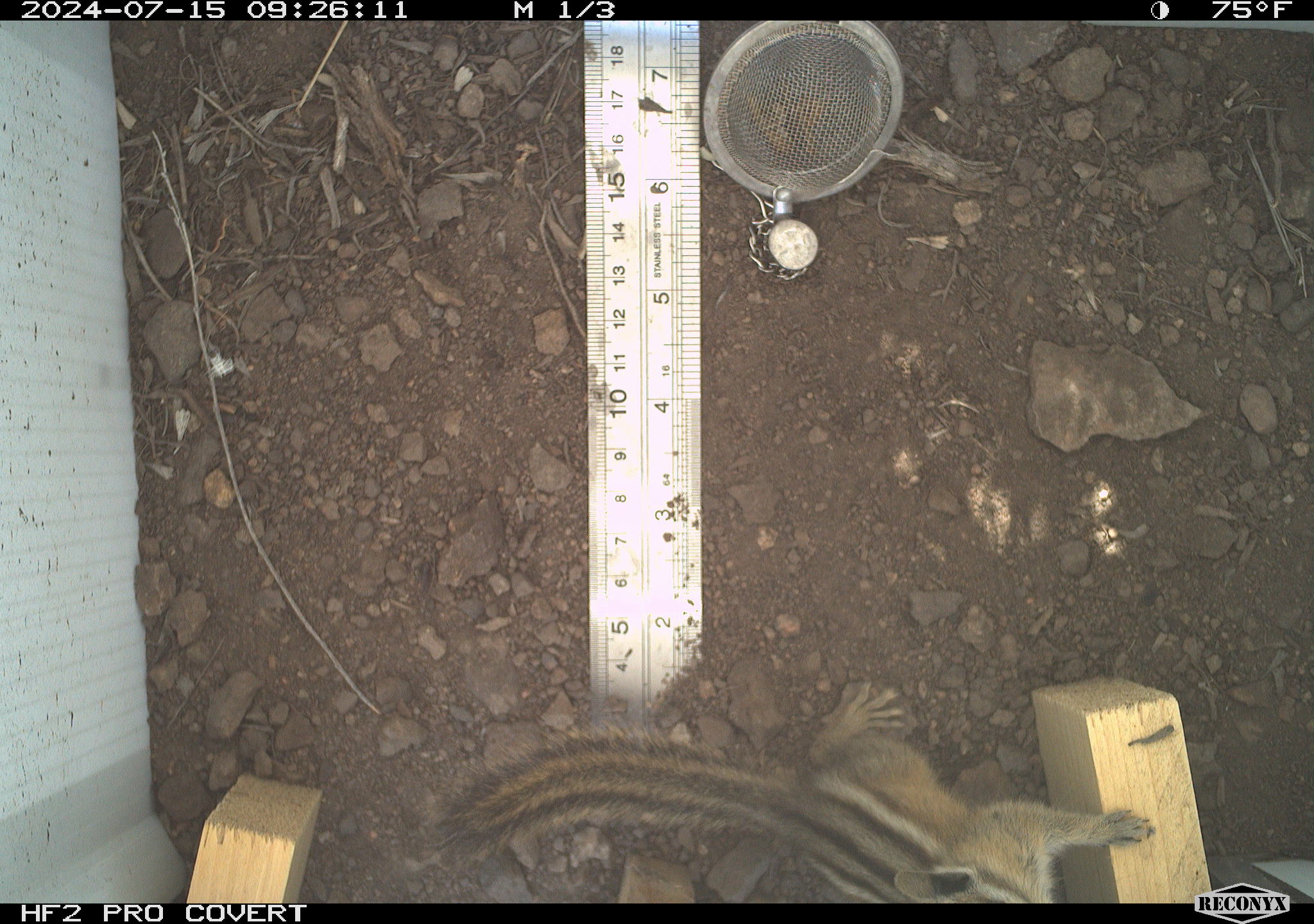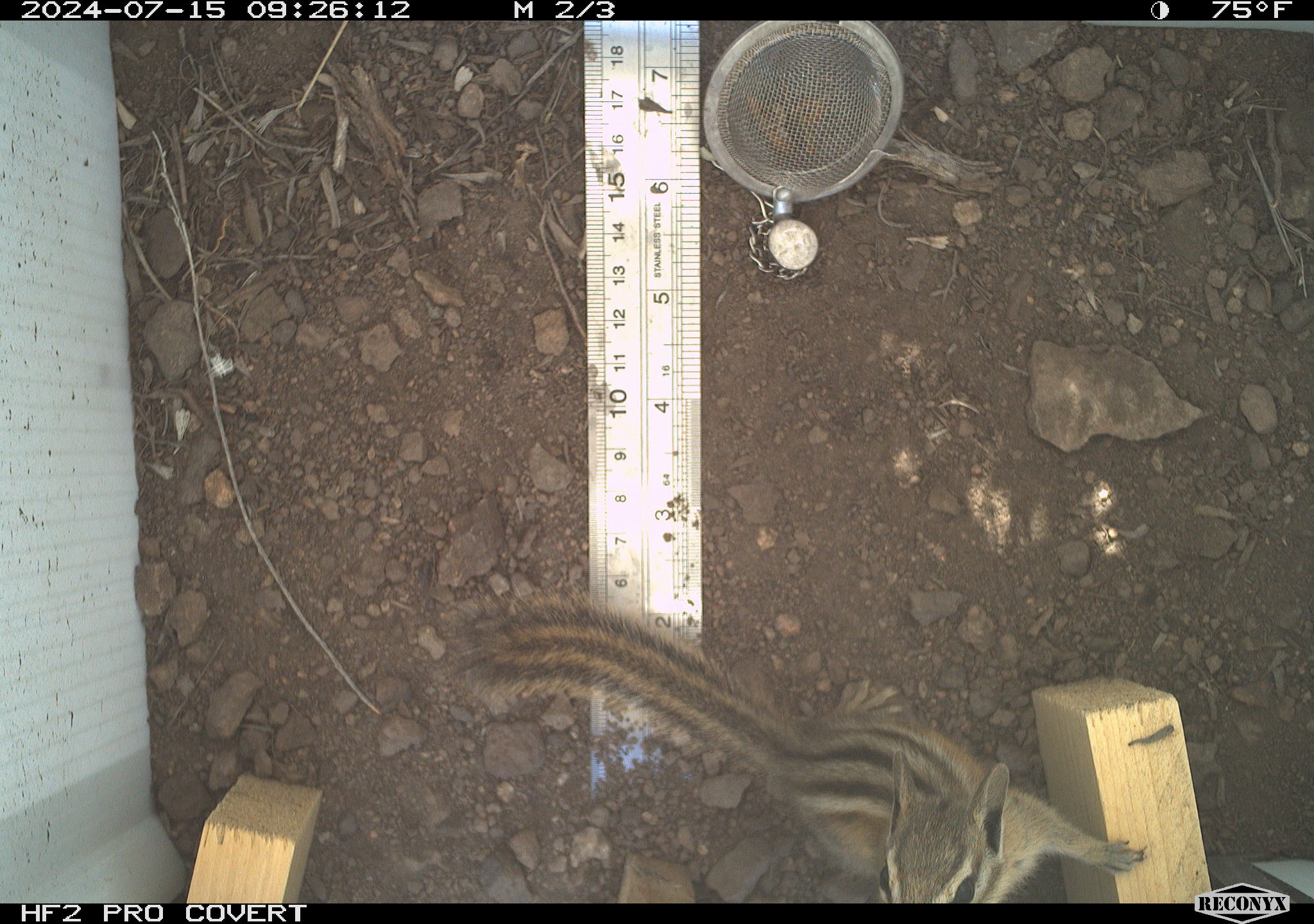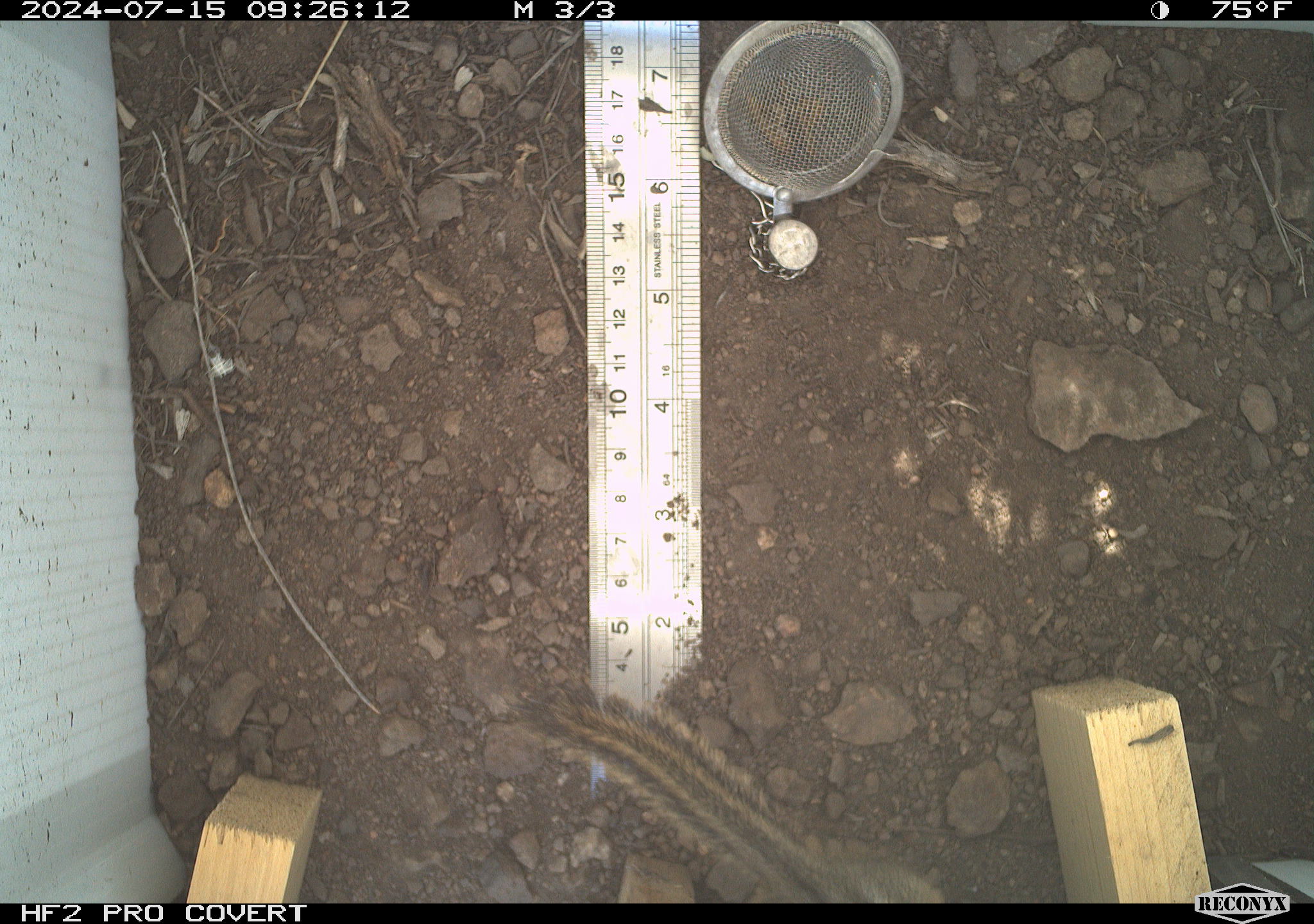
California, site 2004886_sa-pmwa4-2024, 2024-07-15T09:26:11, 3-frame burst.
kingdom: Animalia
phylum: Chordata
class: Mammalia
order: Rodentia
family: Sciuridae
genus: Neotamias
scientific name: Neotamias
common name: western chipmunks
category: neotamias species